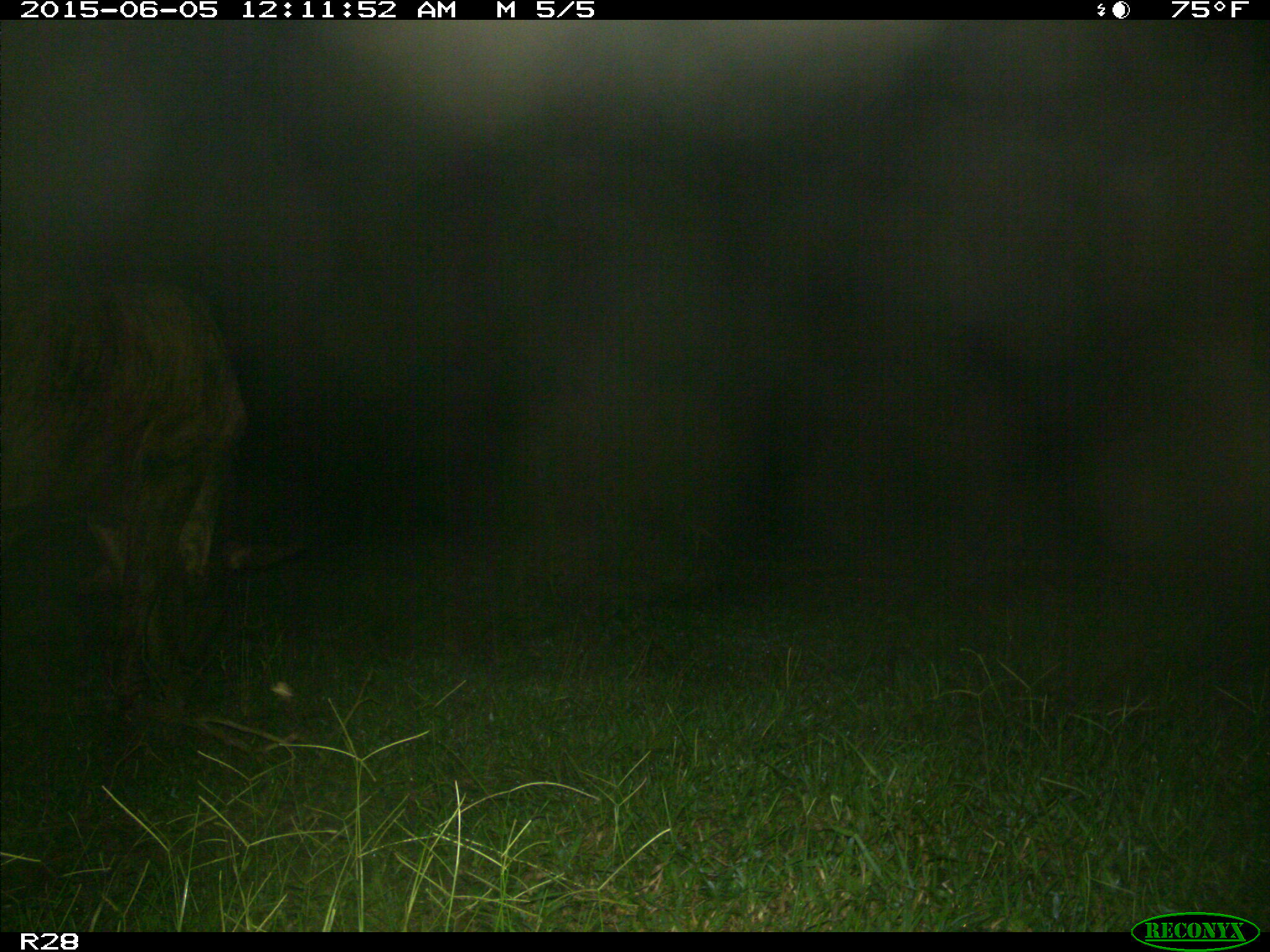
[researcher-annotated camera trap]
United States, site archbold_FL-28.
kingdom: Animalia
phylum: Chordata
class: Mammalia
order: Artiodactyla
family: Bovidae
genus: Bos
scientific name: Bos taurus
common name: domestic cow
Bos taurus (domestic cow).